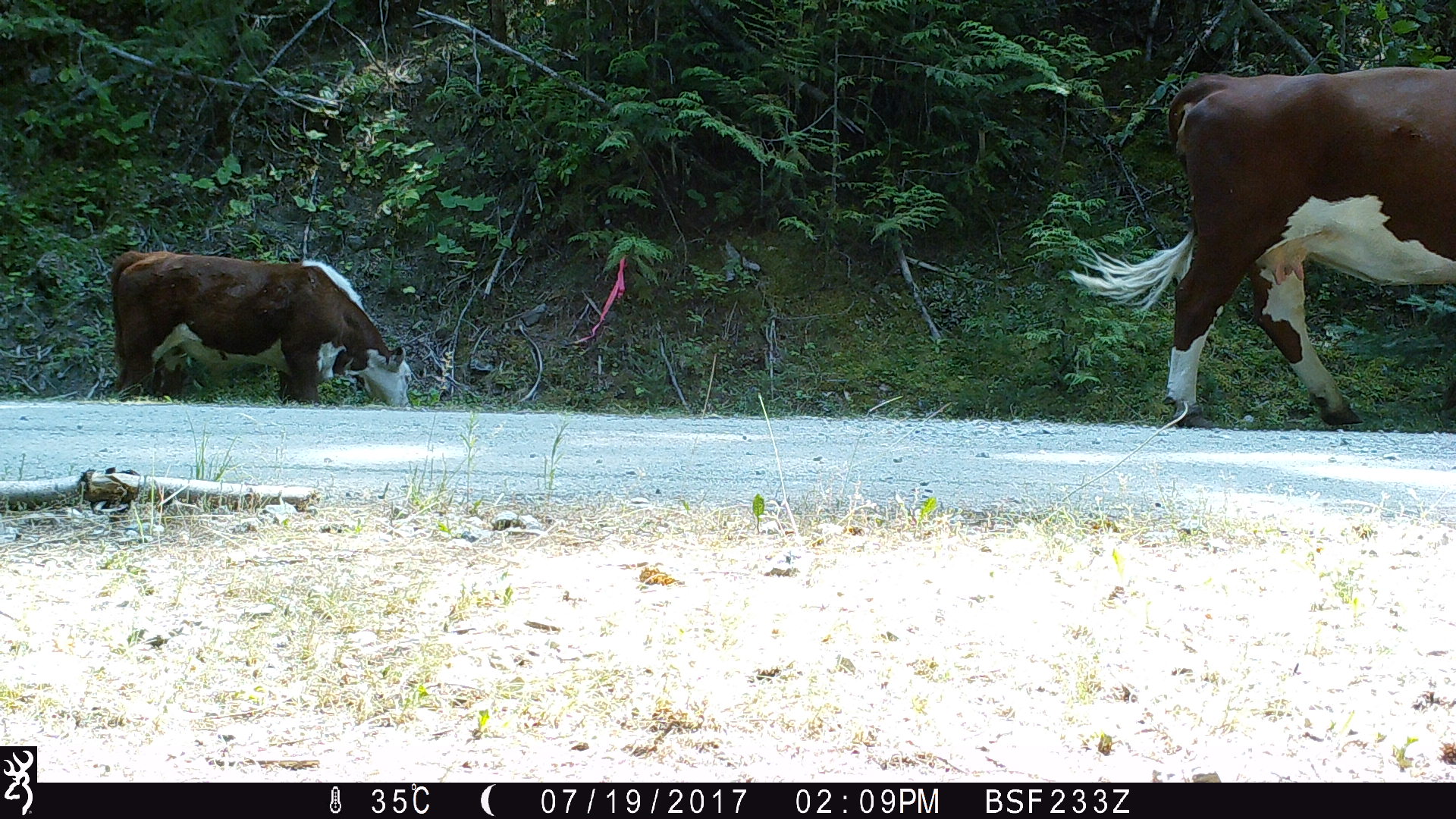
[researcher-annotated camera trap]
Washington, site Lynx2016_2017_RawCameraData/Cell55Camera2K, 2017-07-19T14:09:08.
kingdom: Animalia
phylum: Chordata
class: Mammalia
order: Artiodactyla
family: Bovidae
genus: Bos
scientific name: Bos taurus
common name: domestic cattle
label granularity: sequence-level